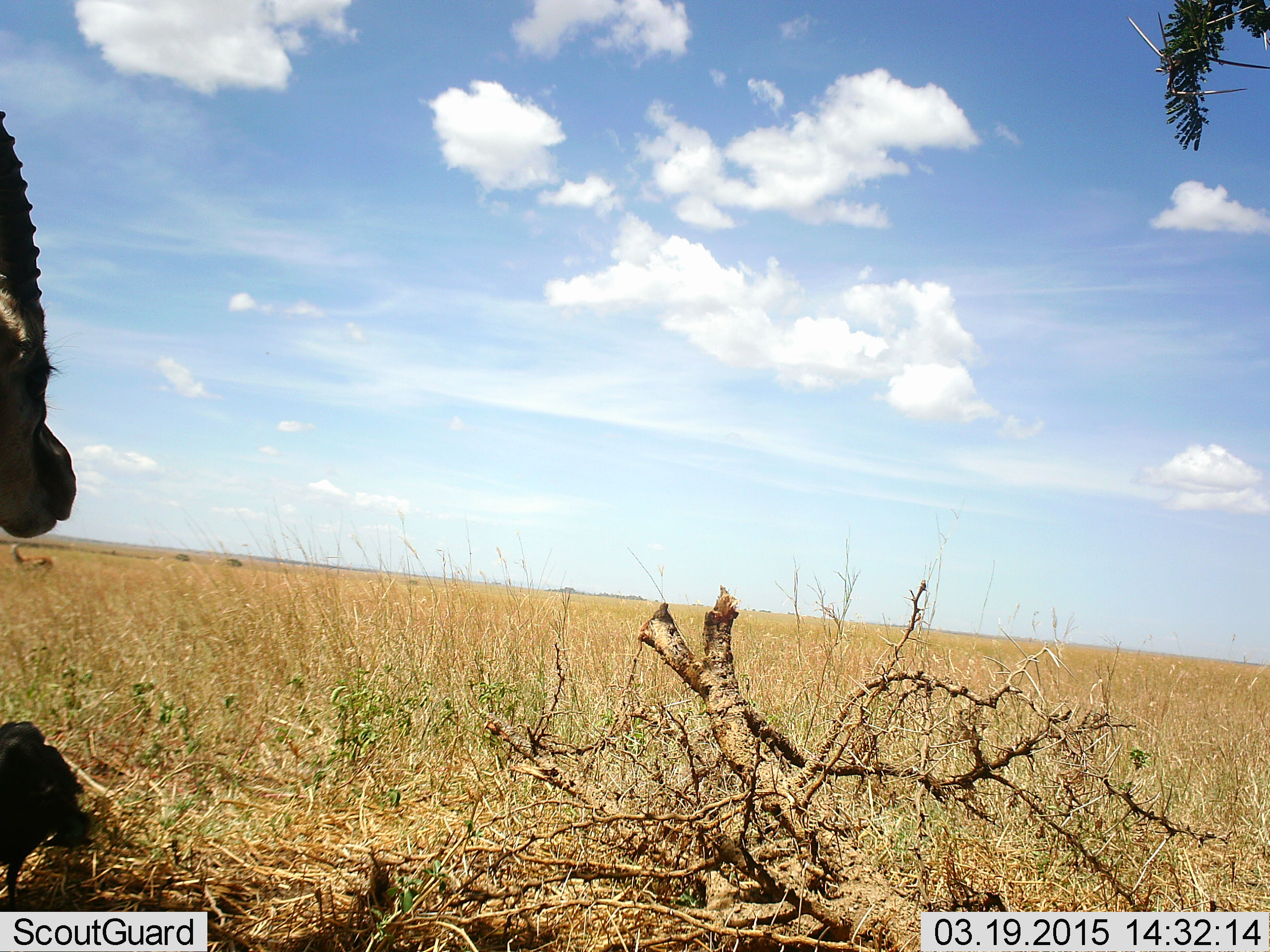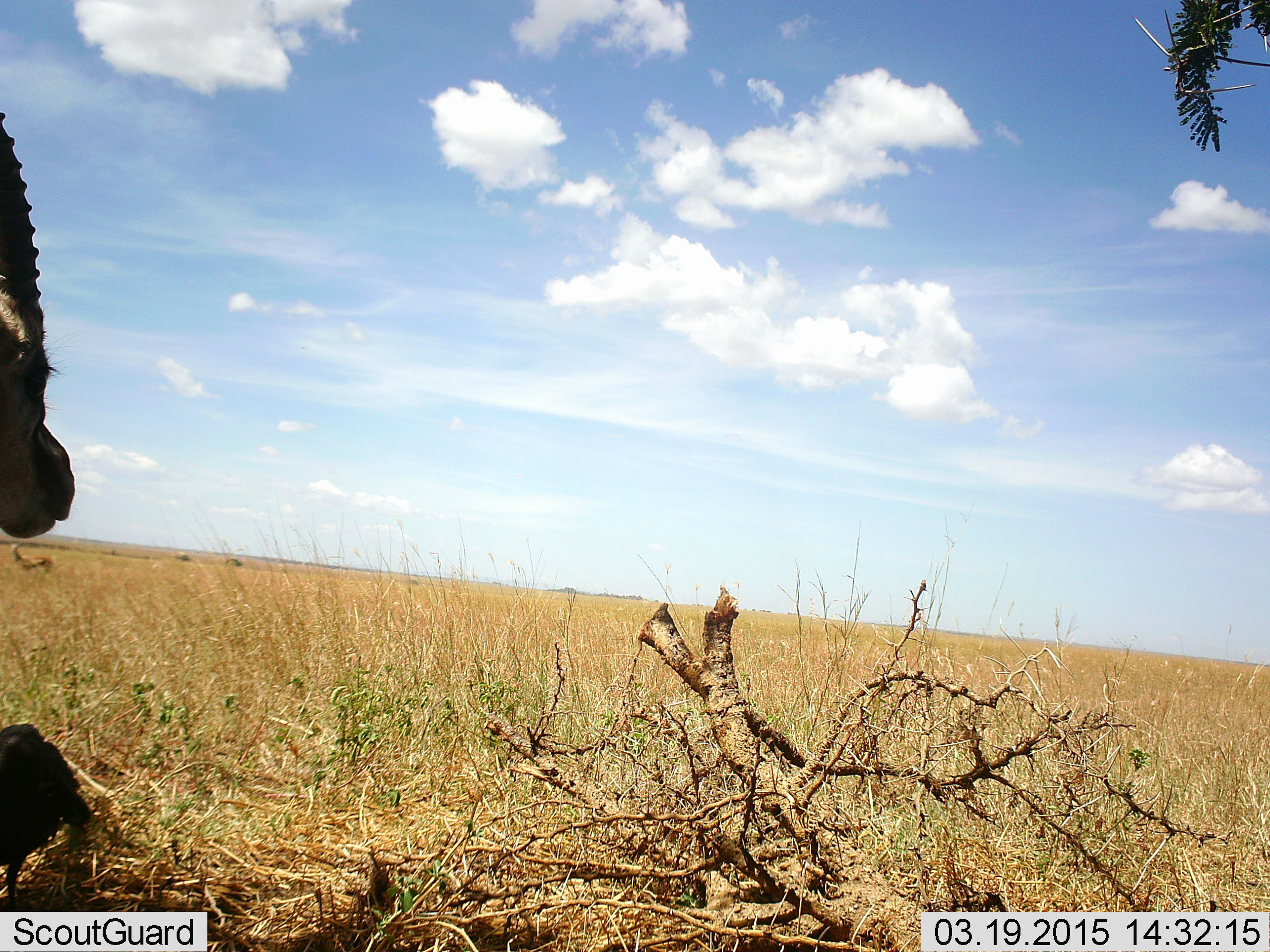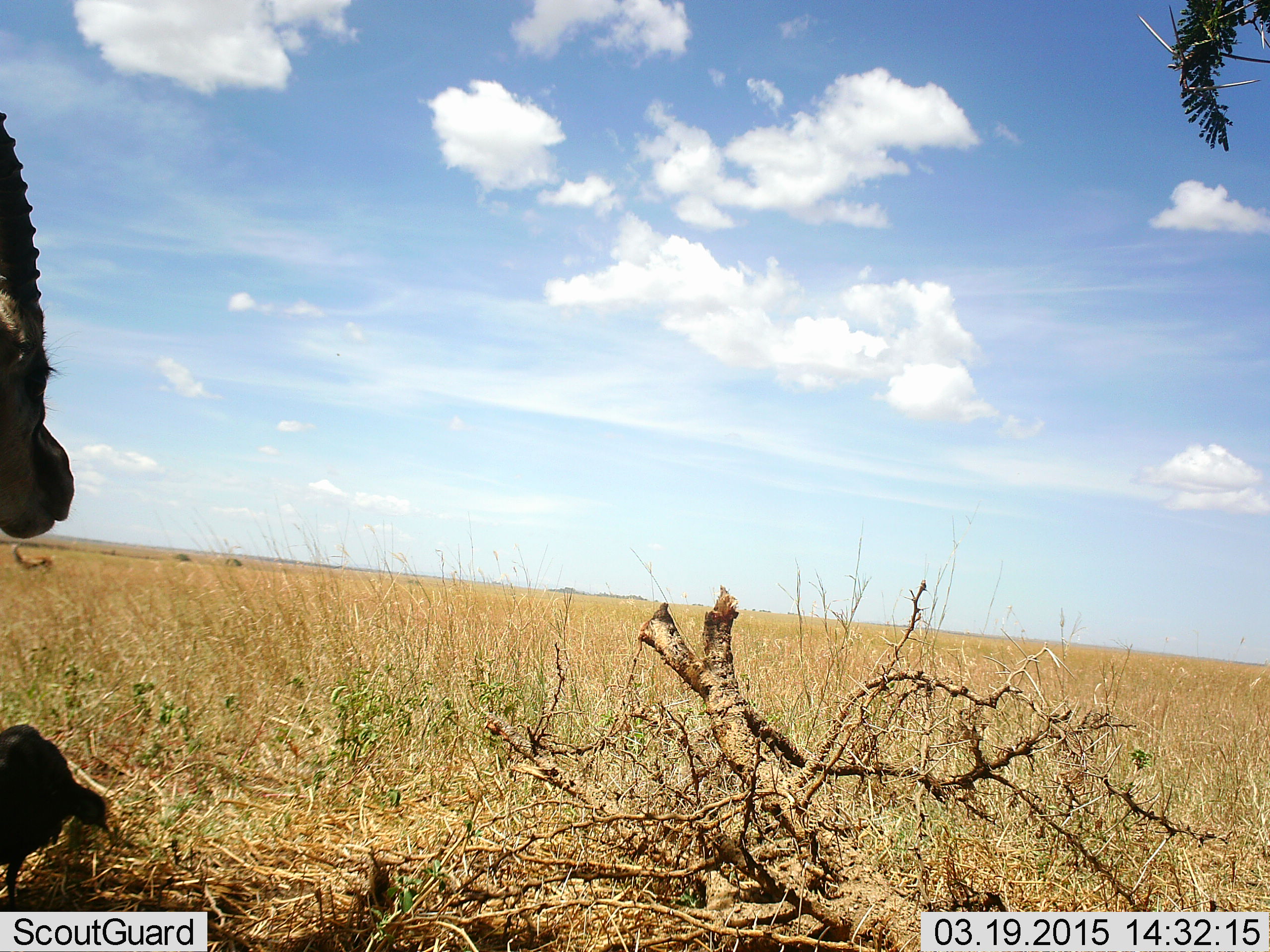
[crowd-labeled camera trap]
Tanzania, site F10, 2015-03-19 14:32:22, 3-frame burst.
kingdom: Animalia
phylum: Chordata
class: Mammalia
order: Artiodactyla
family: Bovidae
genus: Eudorcas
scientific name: Eudorcas thomsonii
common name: thomson's gazelle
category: gazellethomsons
Gazellethomsons (thomson's gazelle) (Eudorcas thomsonii), count 1. Behavior (volunteer vote fractions): standing 85%, resting 31%, moving 0%, interacting 0%. Young present (vote fraction): 0%. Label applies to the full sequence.